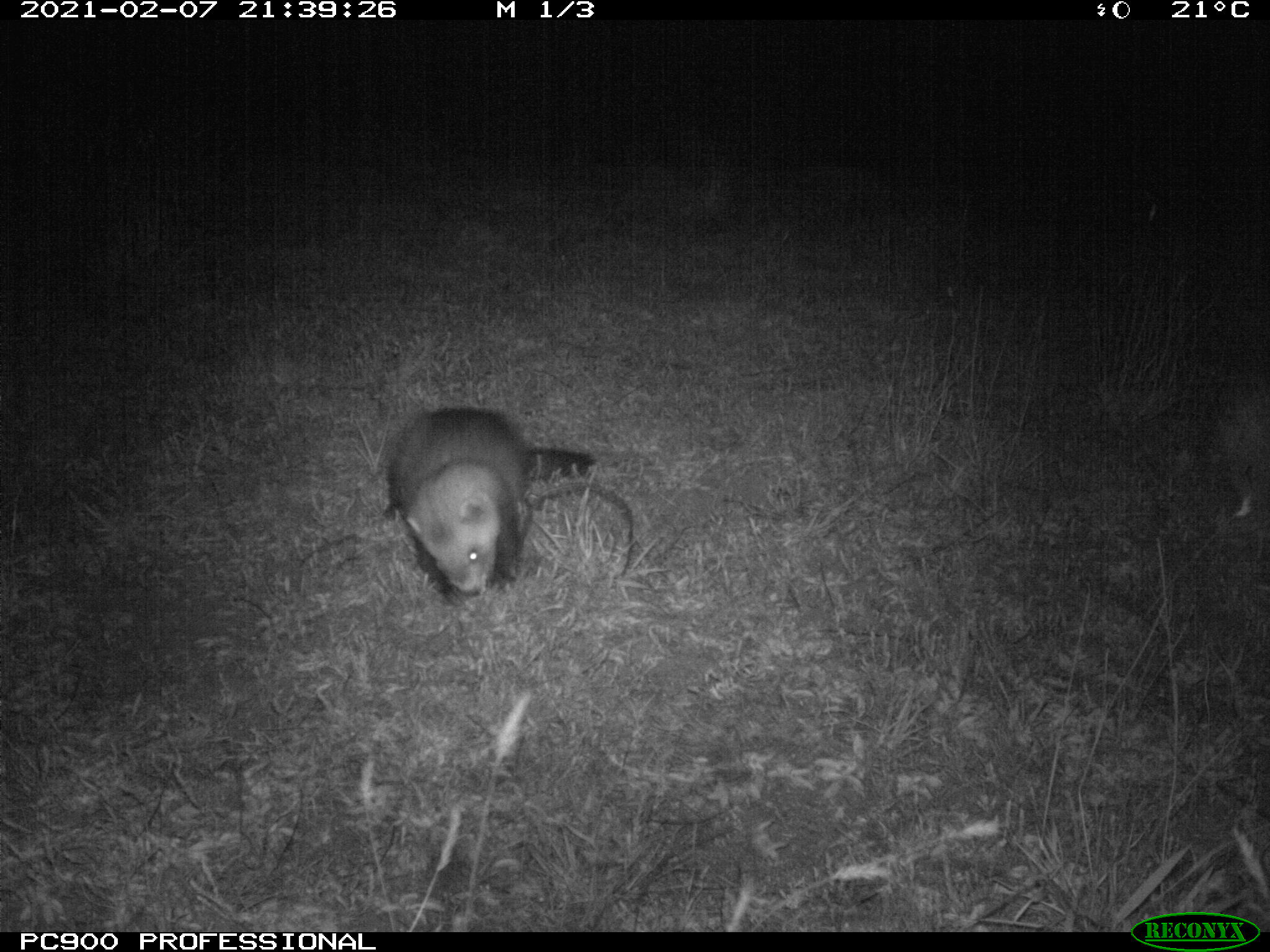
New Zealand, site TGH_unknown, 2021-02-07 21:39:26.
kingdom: Animalia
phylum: Chordata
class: Mammalia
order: Carnivora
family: Mustelidae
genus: Mustela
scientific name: Mustela furo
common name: ferret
Ferret (Mustela furo).